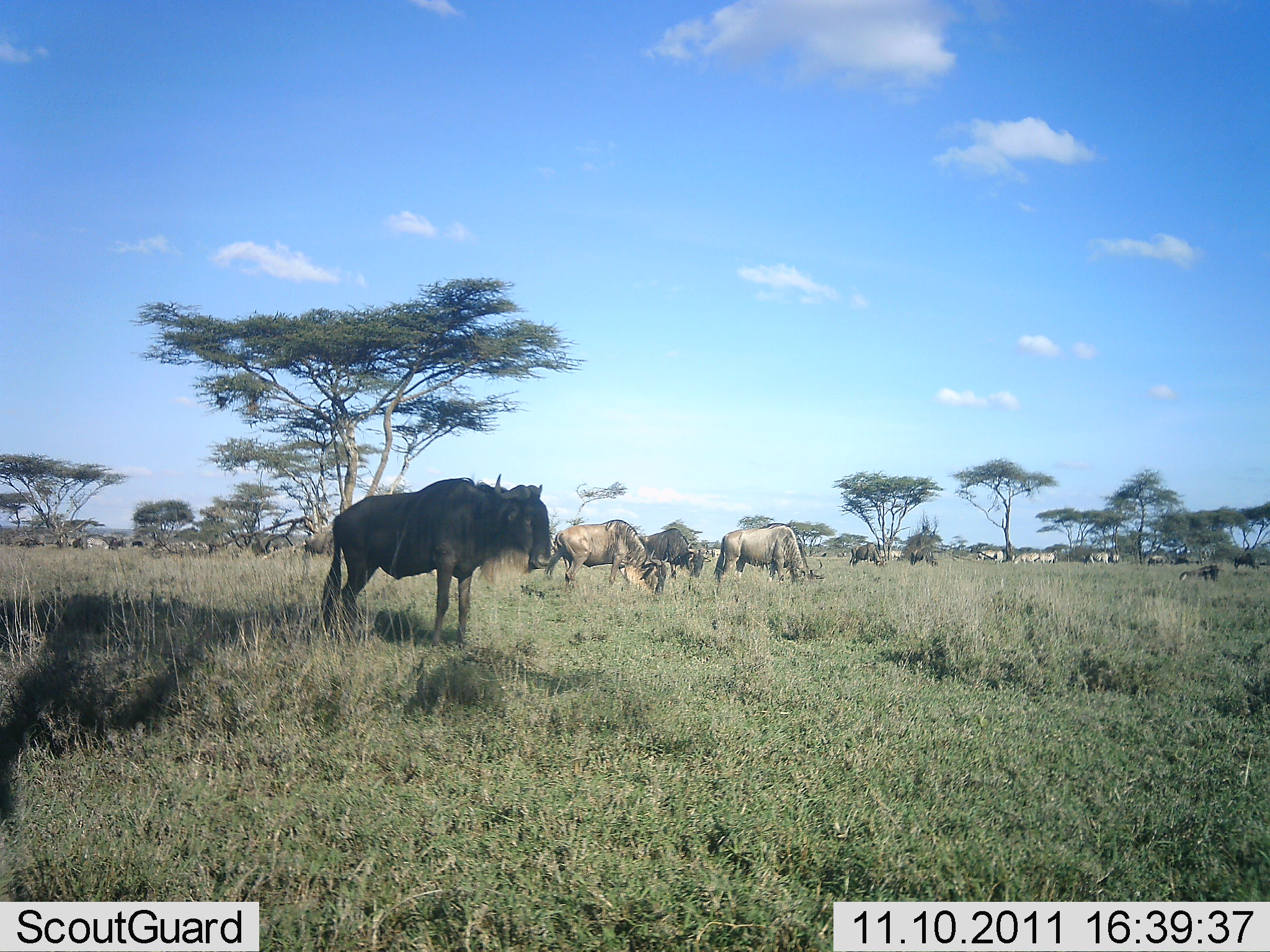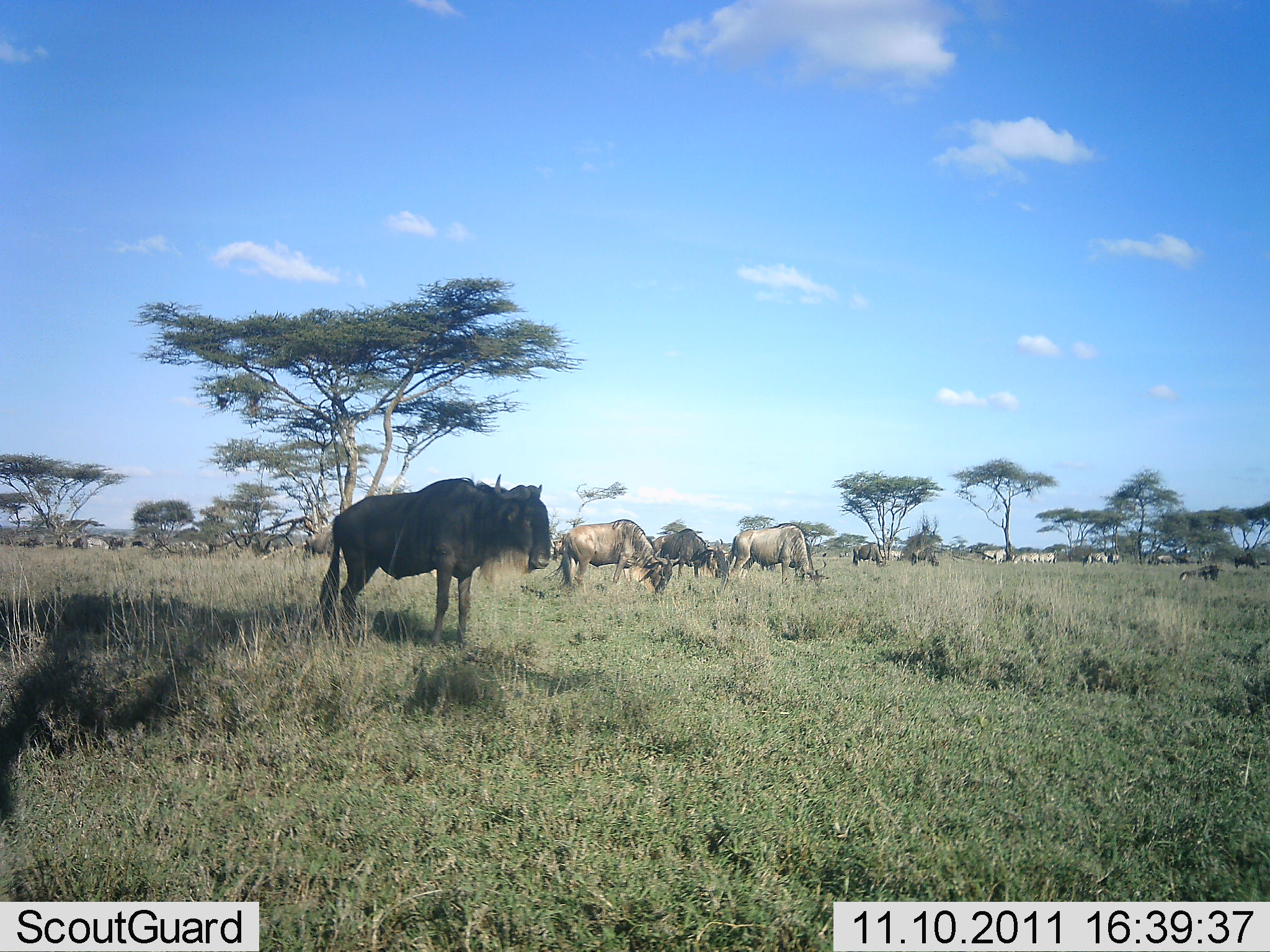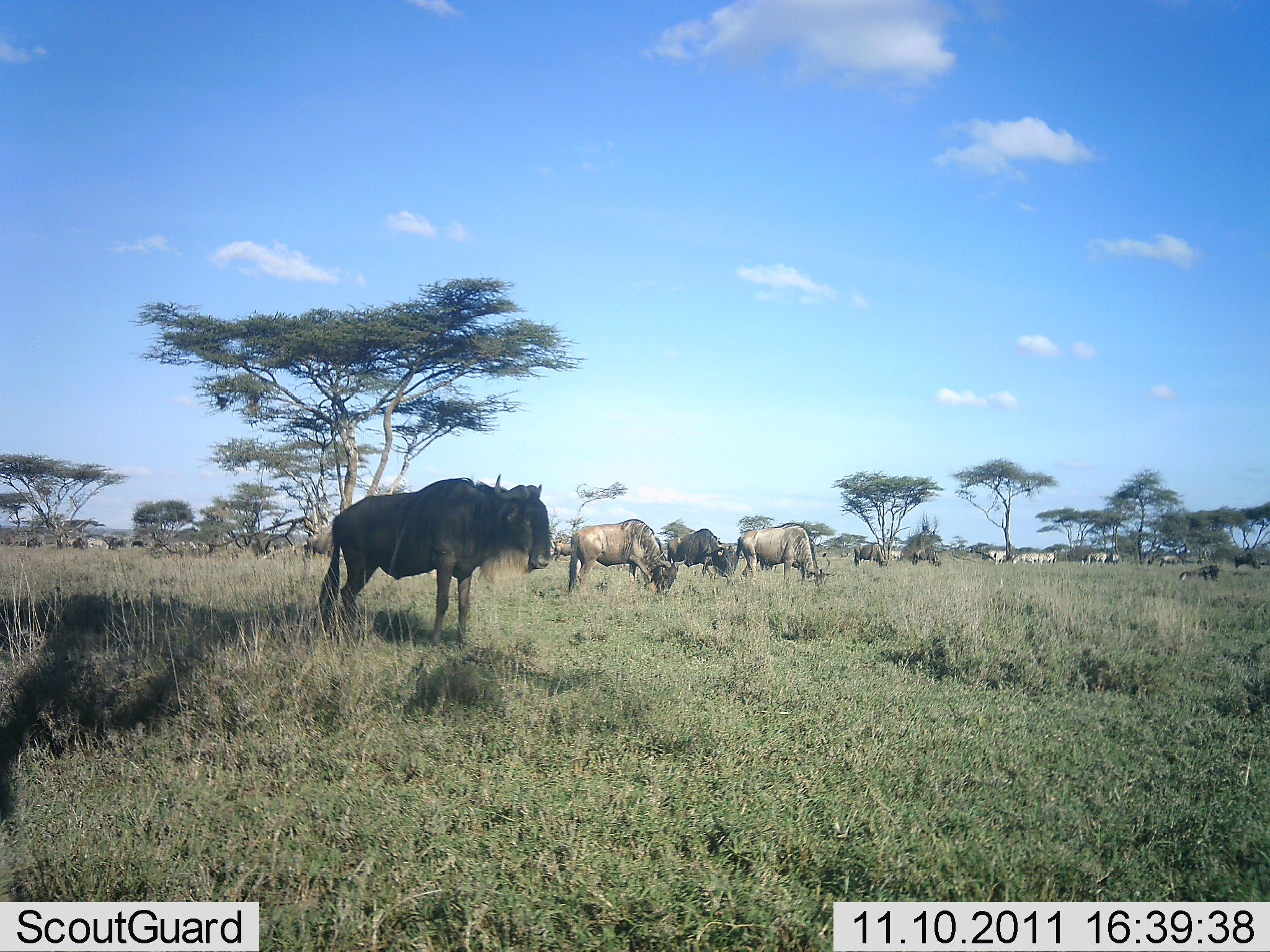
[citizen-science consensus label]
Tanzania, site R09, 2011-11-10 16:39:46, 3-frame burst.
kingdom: Animalia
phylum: Chordata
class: Mammalia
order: Artiodactyla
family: Bovidae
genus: Connochaetes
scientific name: Connochaetes taurinus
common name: blue wildebeest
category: wildebeest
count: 11-50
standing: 80%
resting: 10%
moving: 20%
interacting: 10%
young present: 0%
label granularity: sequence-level